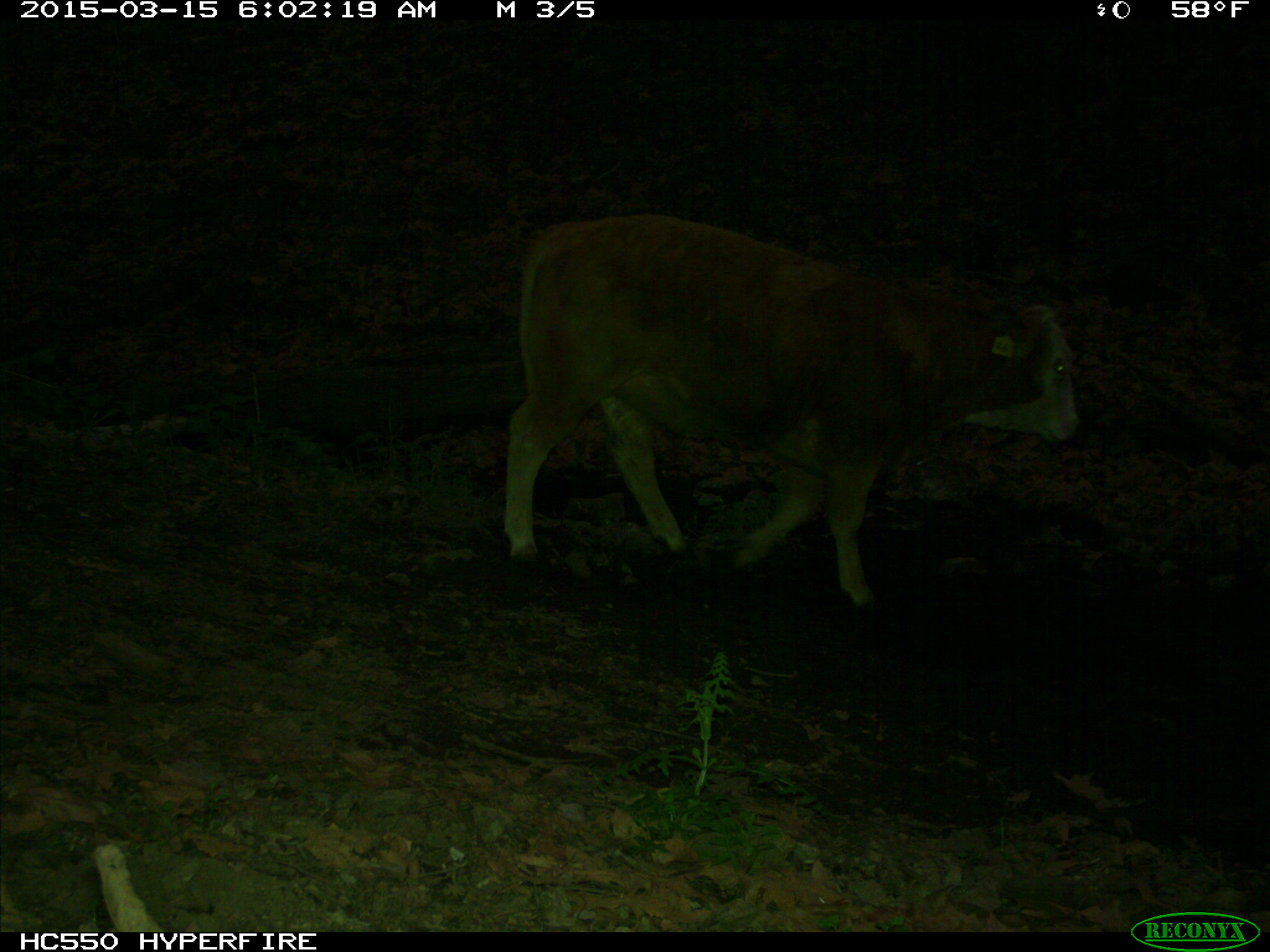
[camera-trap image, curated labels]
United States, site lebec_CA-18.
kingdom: Animalia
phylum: Chordata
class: Mammalia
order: Artiodactyla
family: Bovidae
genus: Bos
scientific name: Bos taurus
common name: domestic cow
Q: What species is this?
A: Bos taurus (domestic cow).